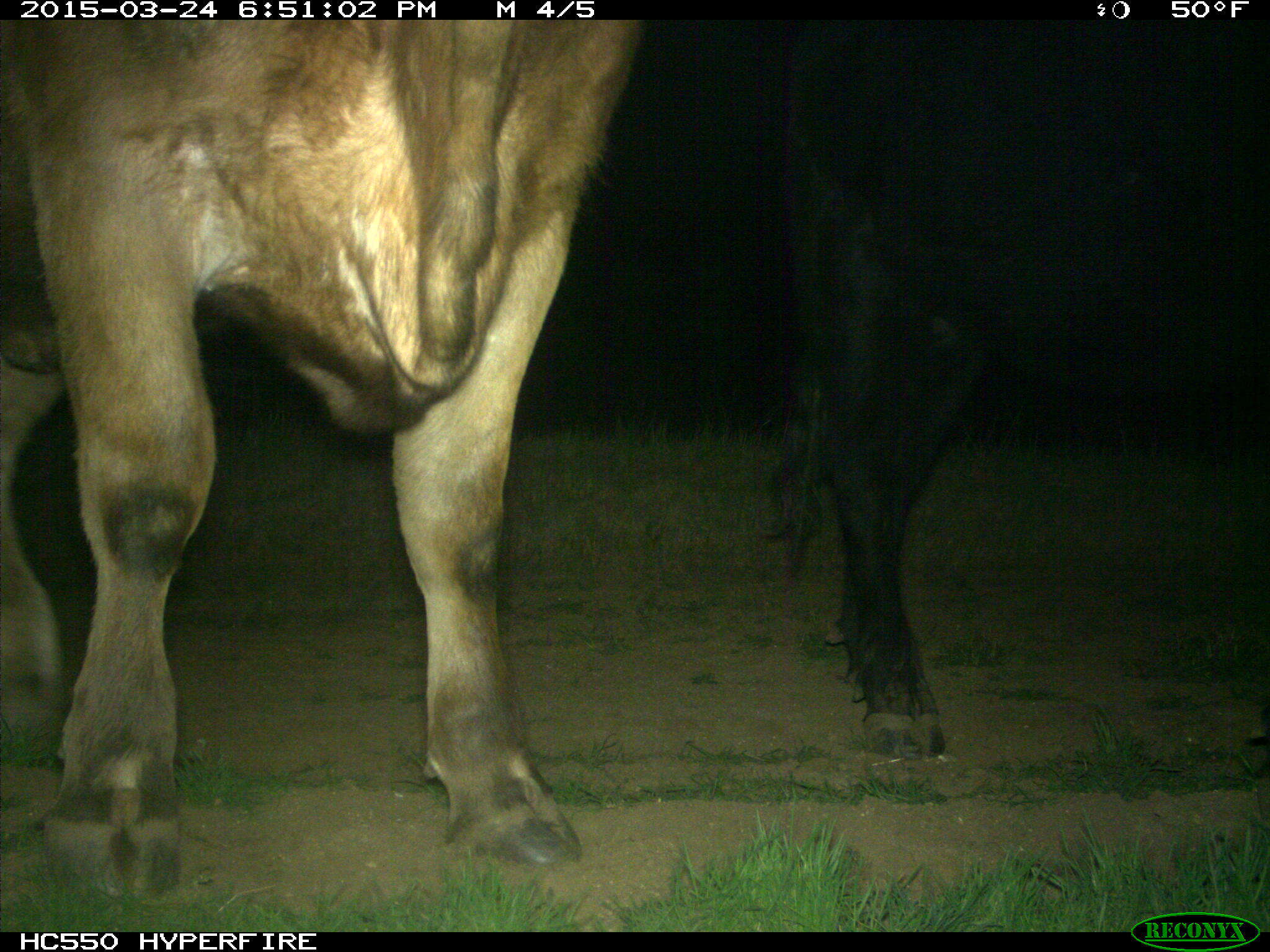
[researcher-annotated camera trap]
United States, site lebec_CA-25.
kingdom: Animalia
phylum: Chordata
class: Mammalia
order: Artiodactyla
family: Bovidae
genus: Bos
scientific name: Bos taurus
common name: domestic cow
Bos taurus (domestic cow).